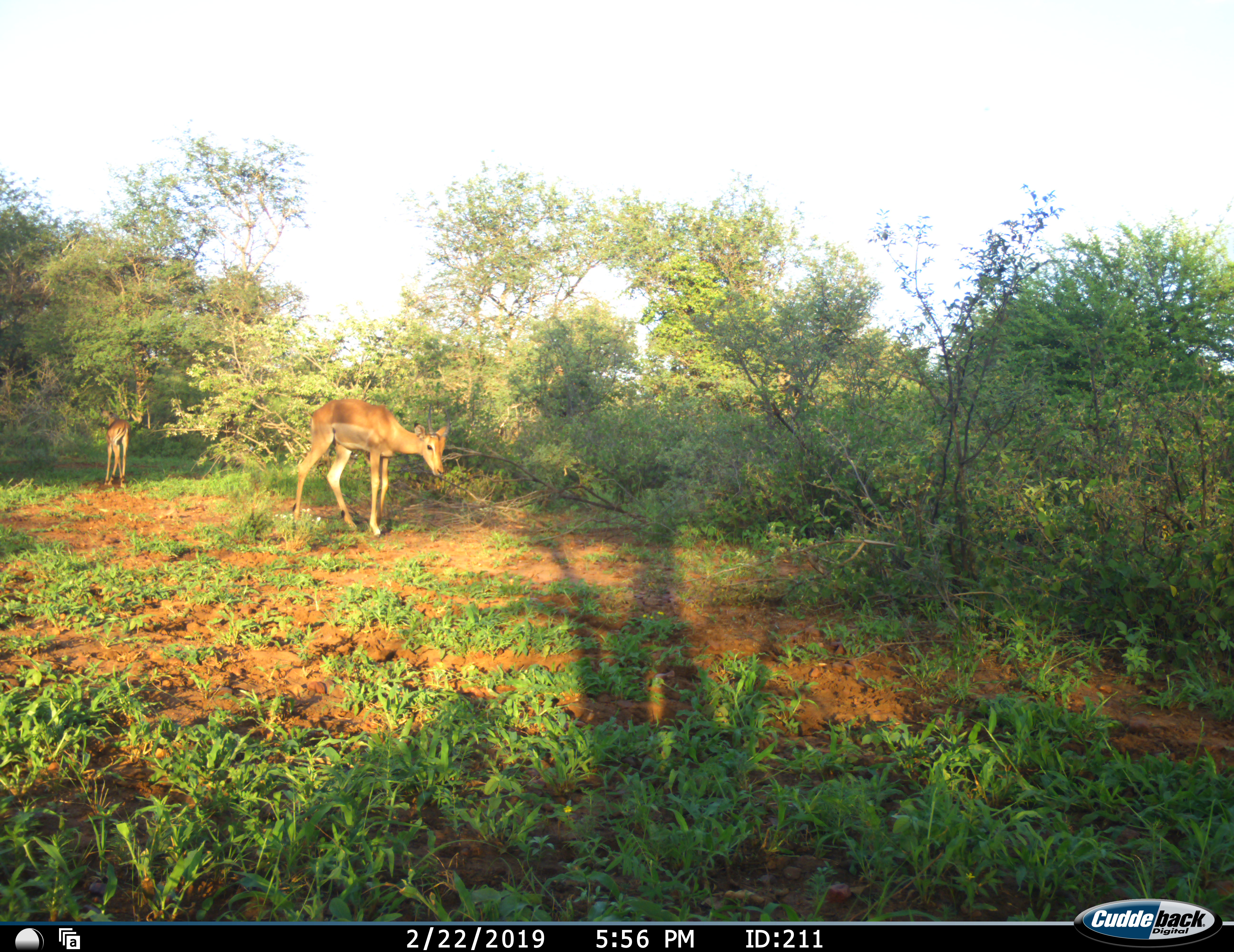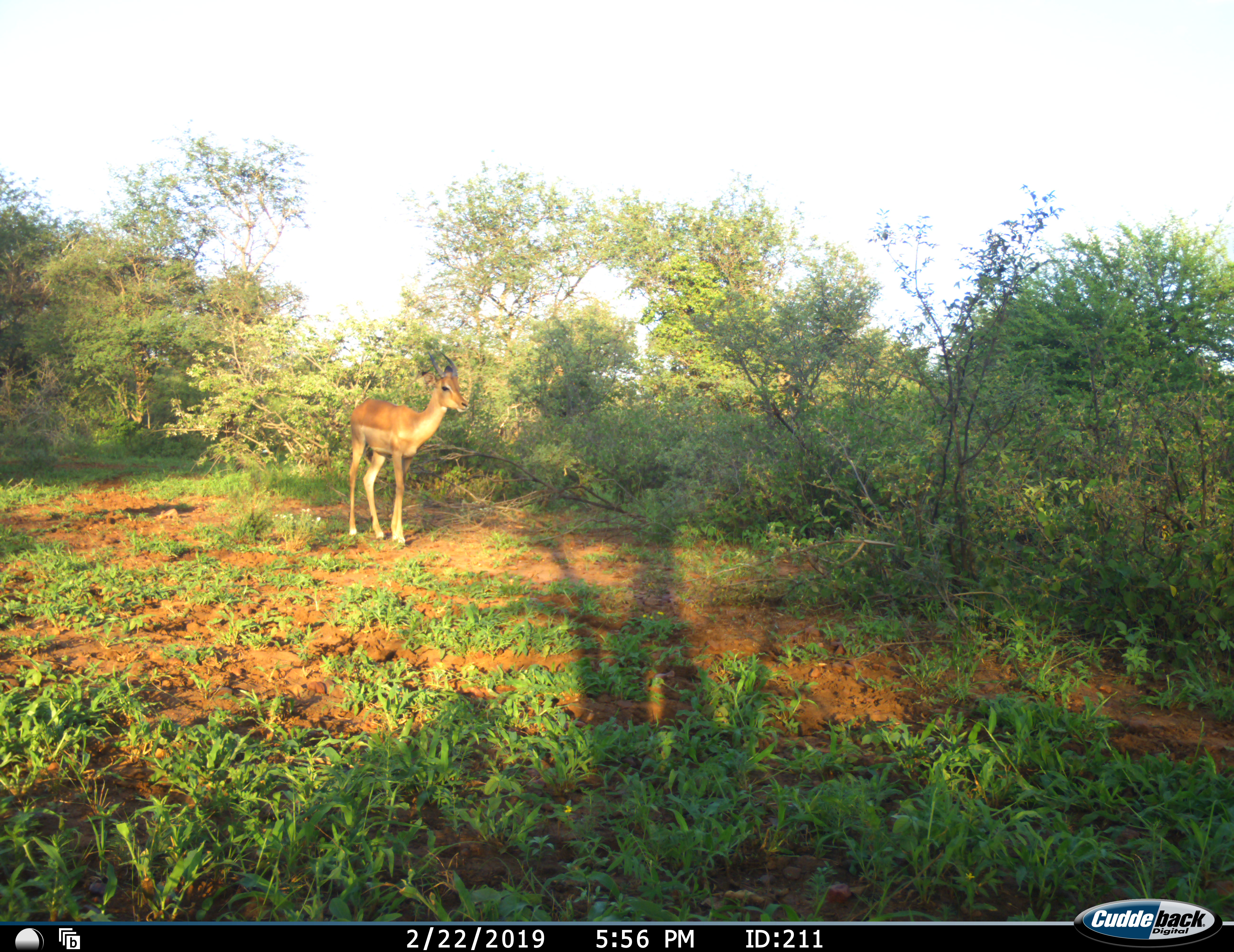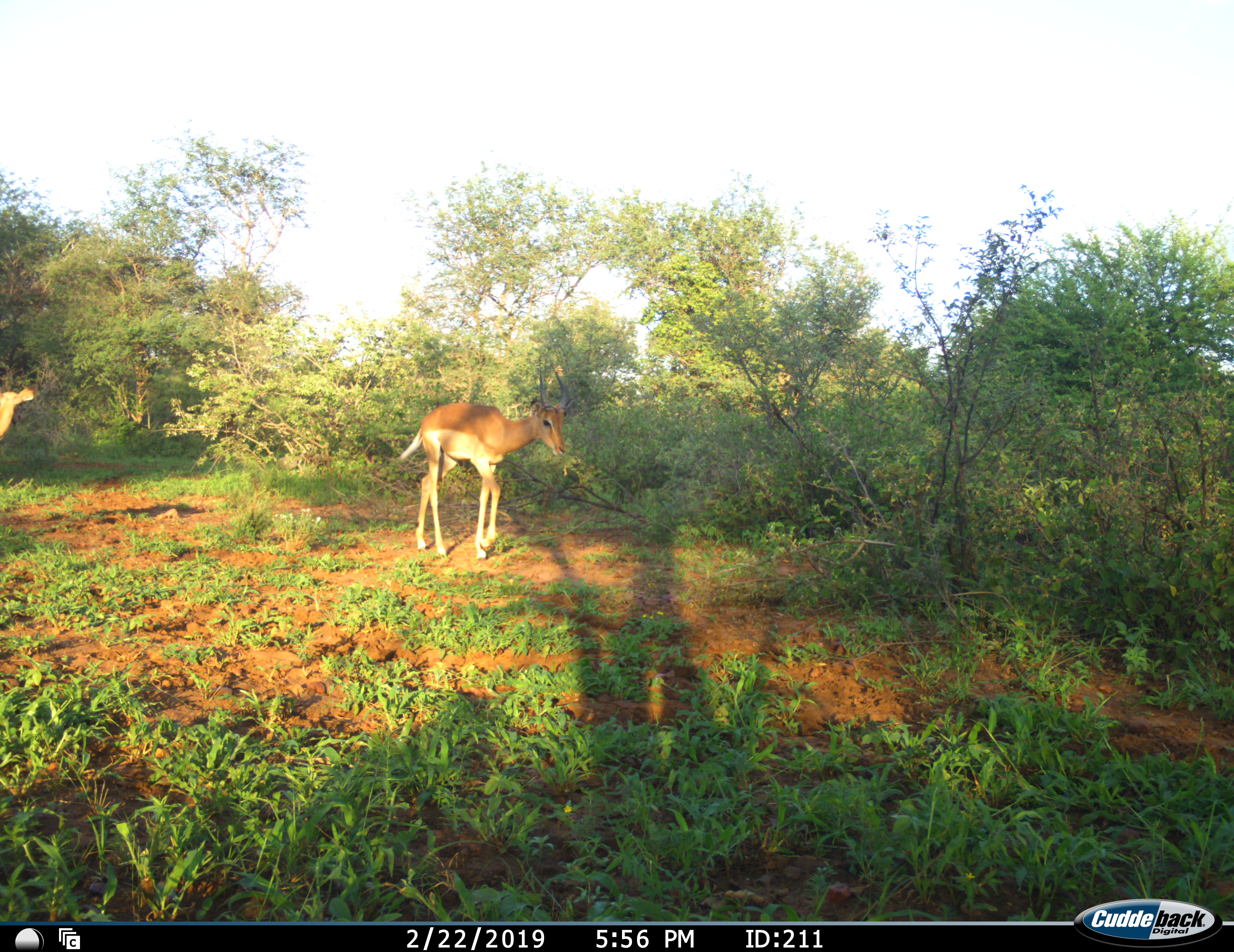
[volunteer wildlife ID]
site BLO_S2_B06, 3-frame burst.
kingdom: Animalia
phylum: Chordata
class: Mammalia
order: Artiodactyla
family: Bovidae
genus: Aepyceros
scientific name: Aepyceros melampus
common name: impala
Impala (Aepyceros melampus), count 2. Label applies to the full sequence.